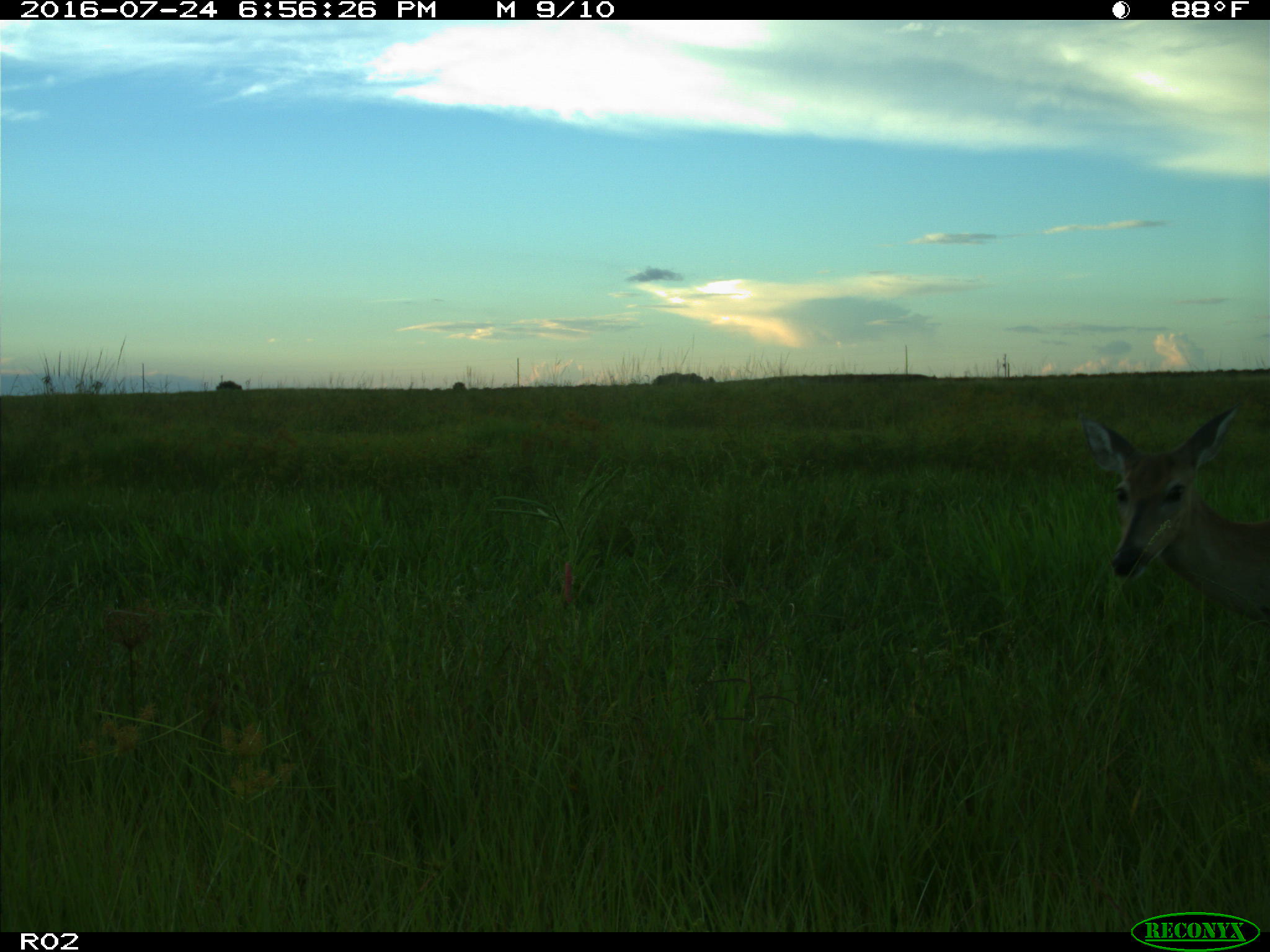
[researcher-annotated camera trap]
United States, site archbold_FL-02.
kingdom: Animalia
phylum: Chordata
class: Mammalia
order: Artiodactyla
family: Cervidae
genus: Odocoileus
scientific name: Odocoileus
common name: deer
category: unidentified deer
Unidentified deer (deer) (Odocoileus).